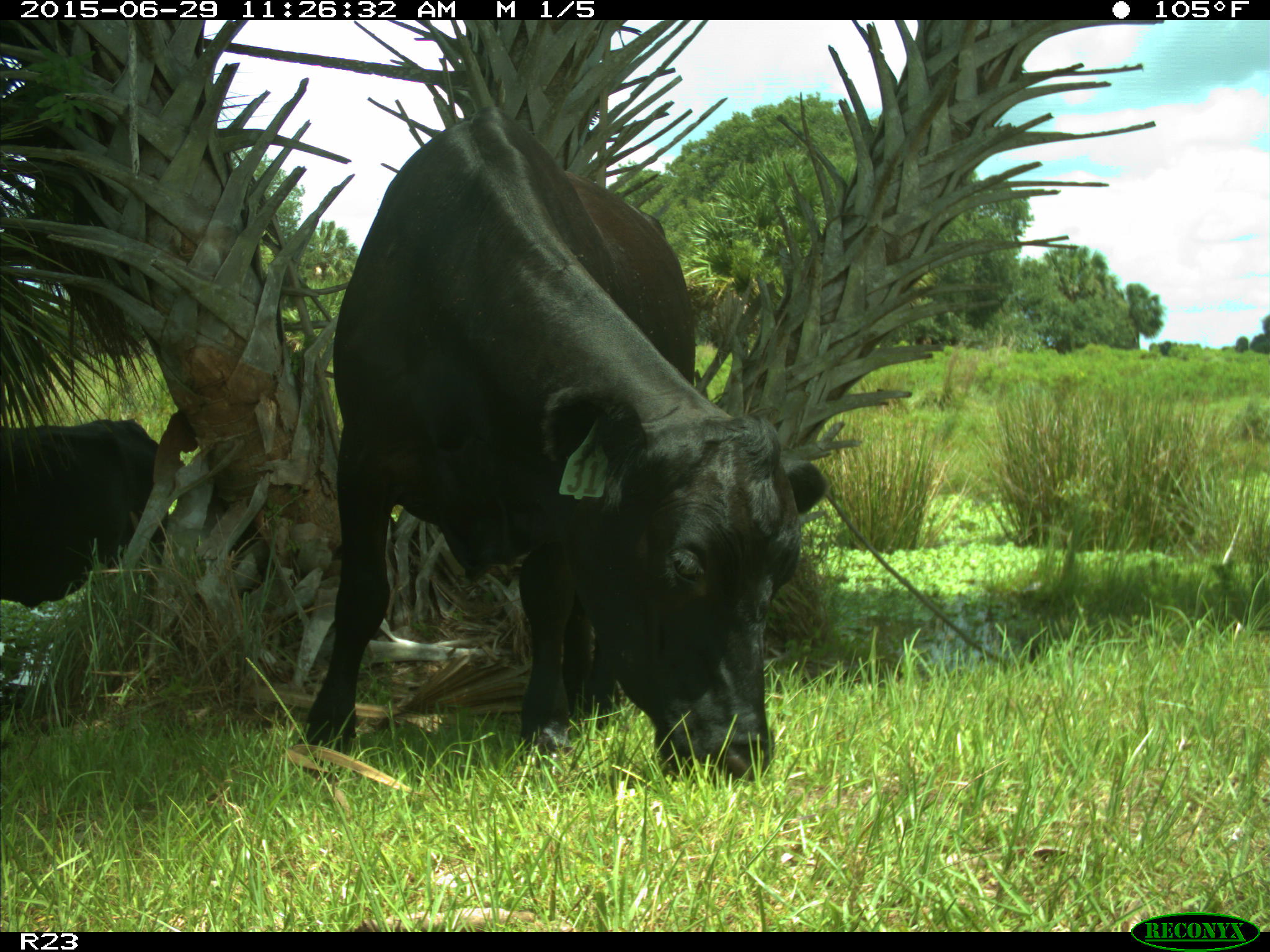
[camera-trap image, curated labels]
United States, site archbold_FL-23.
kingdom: Animalia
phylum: Chordata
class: Mammalia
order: Artiodactyla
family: Bovidae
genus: Bos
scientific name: Bos taurus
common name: domestic cow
Bos taurus (domestic cow).